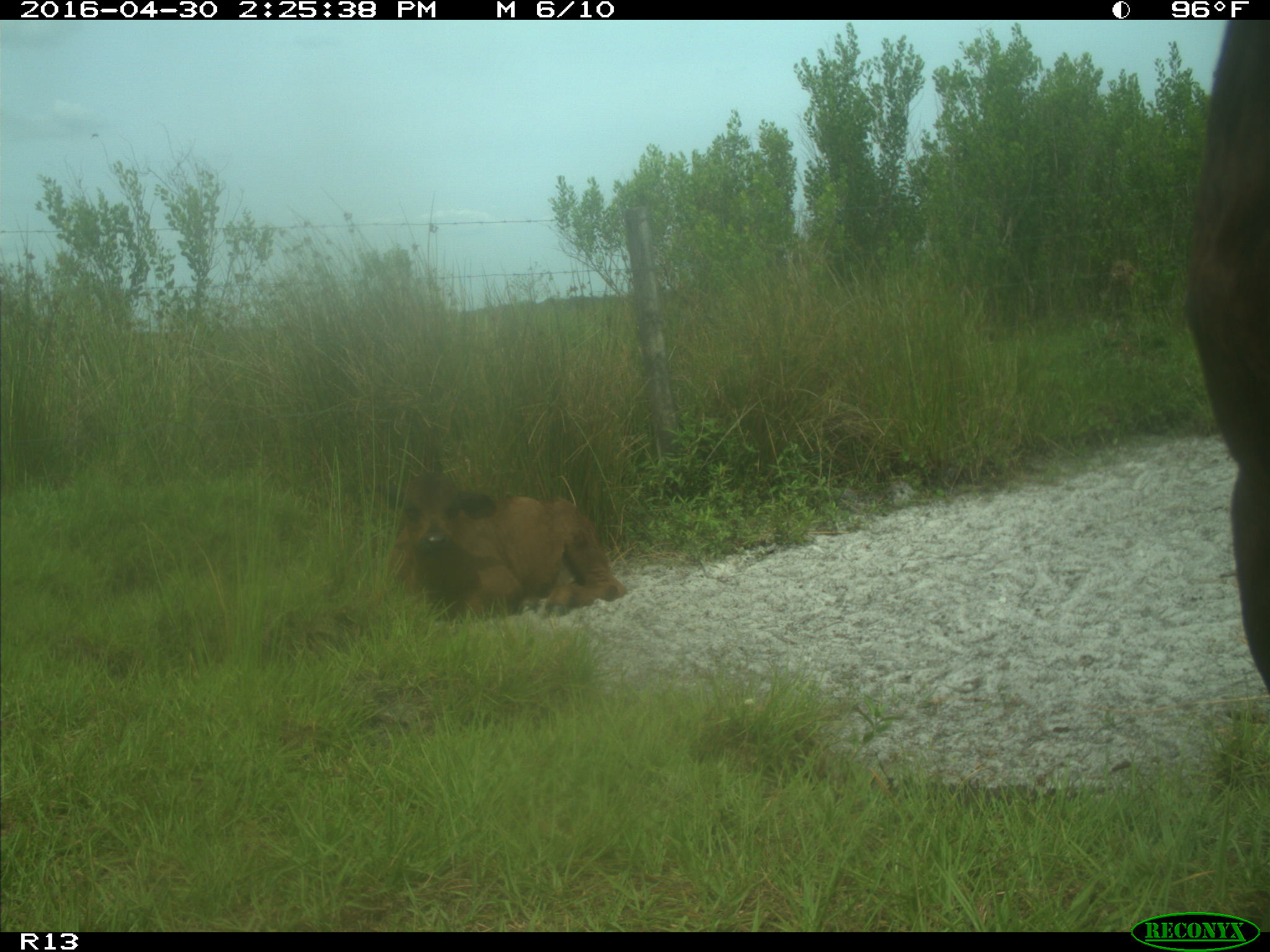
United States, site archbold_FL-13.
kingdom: Animalia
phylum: Chordata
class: Mammalia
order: Artiodactyla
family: Bovidae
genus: Bos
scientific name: Bos taurus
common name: domestic cow